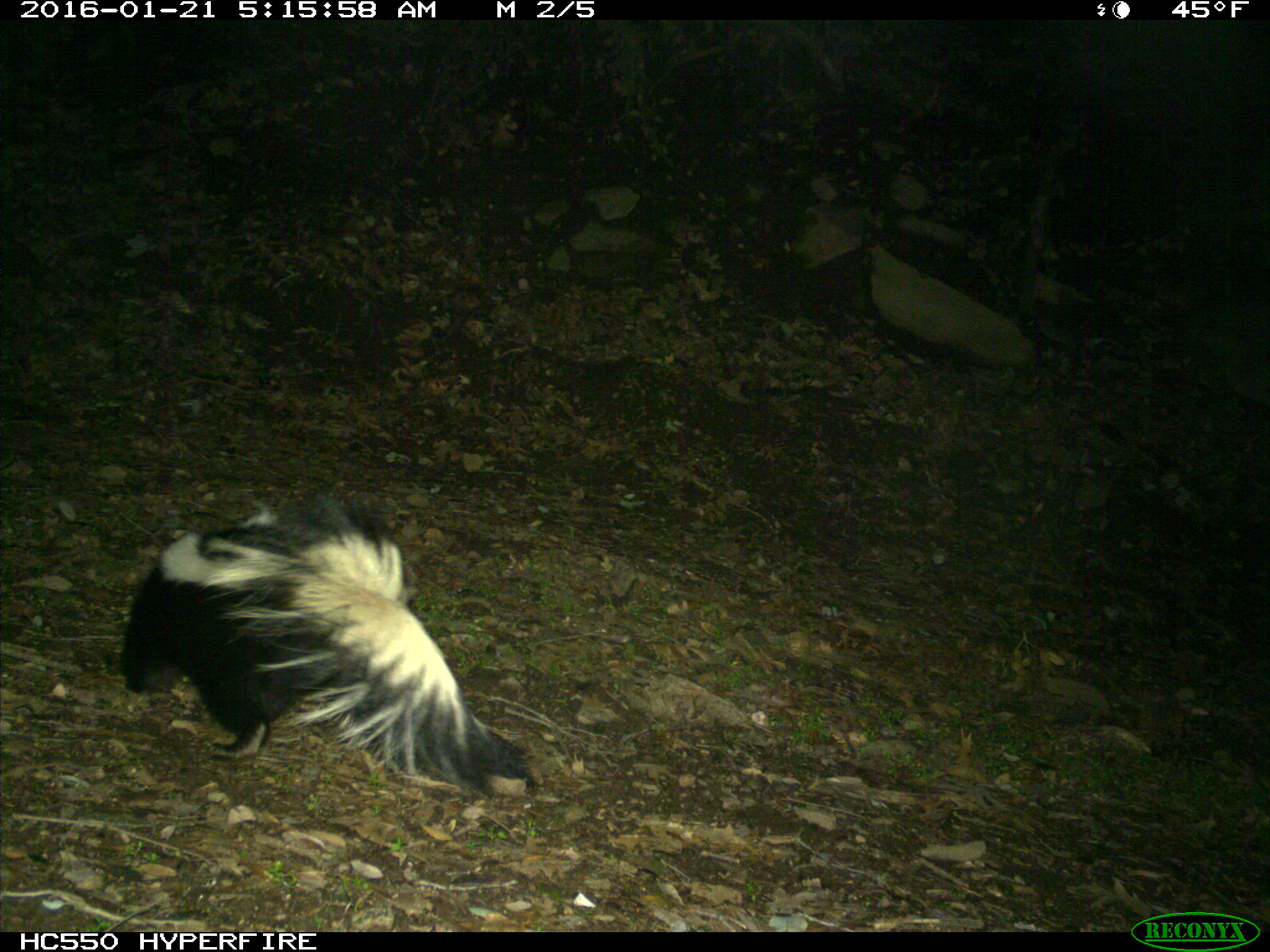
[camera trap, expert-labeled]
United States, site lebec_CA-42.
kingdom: Animalia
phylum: Chordata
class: Mammalia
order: Carnivora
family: Mephitidae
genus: Mephitis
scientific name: Mephitis mephitis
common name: striped skunk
Mephitis mephitis (striped skunk).